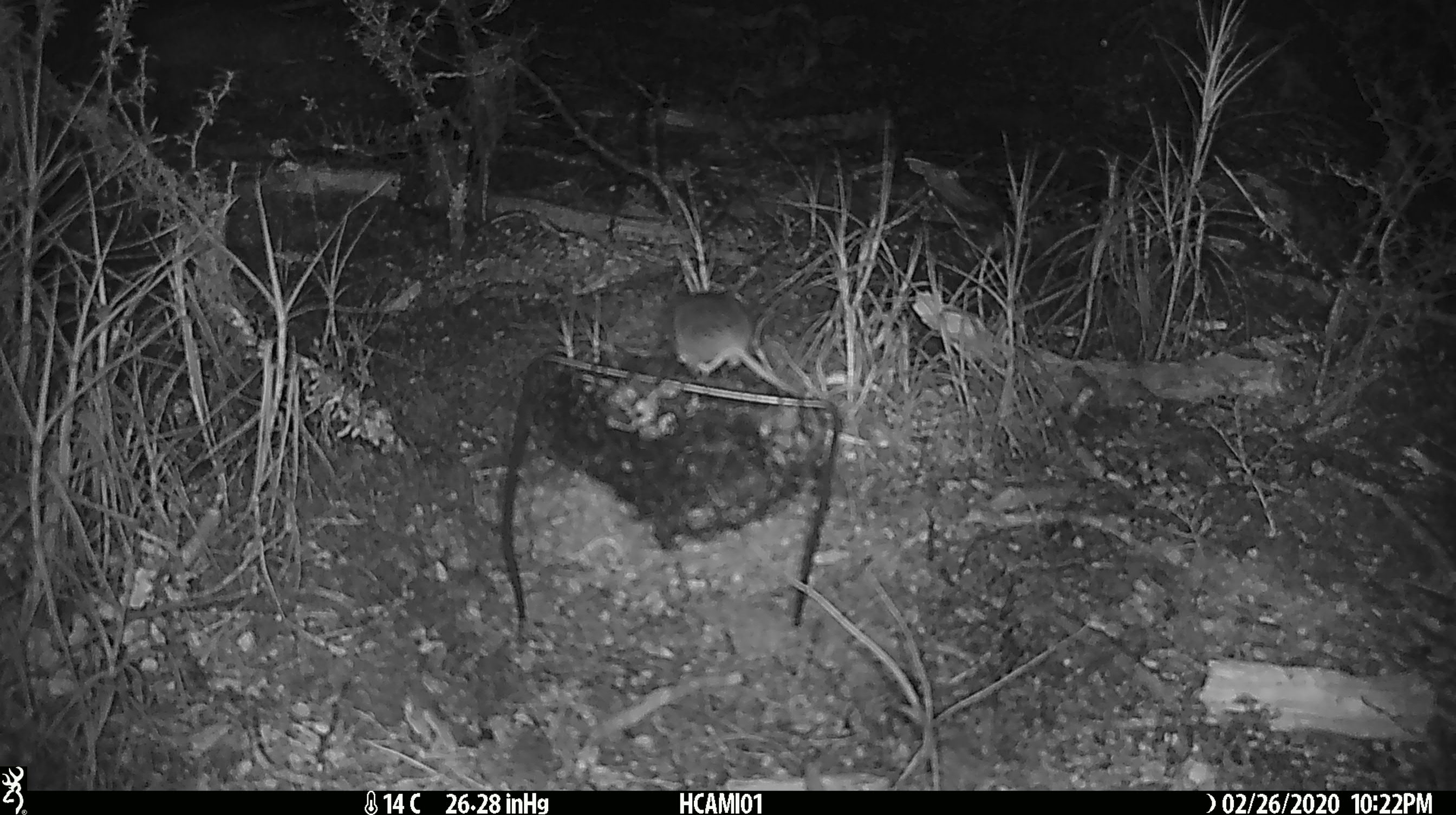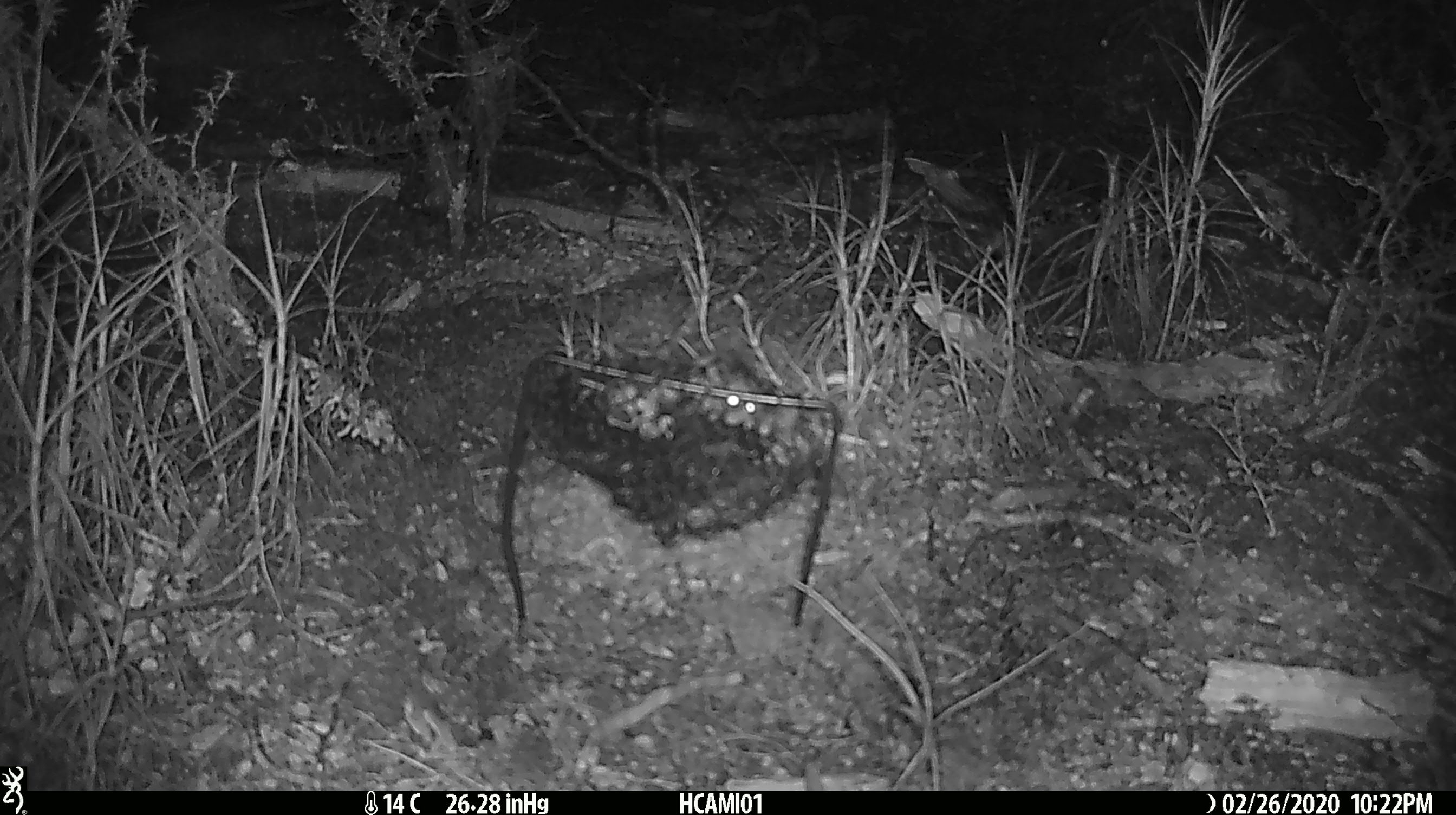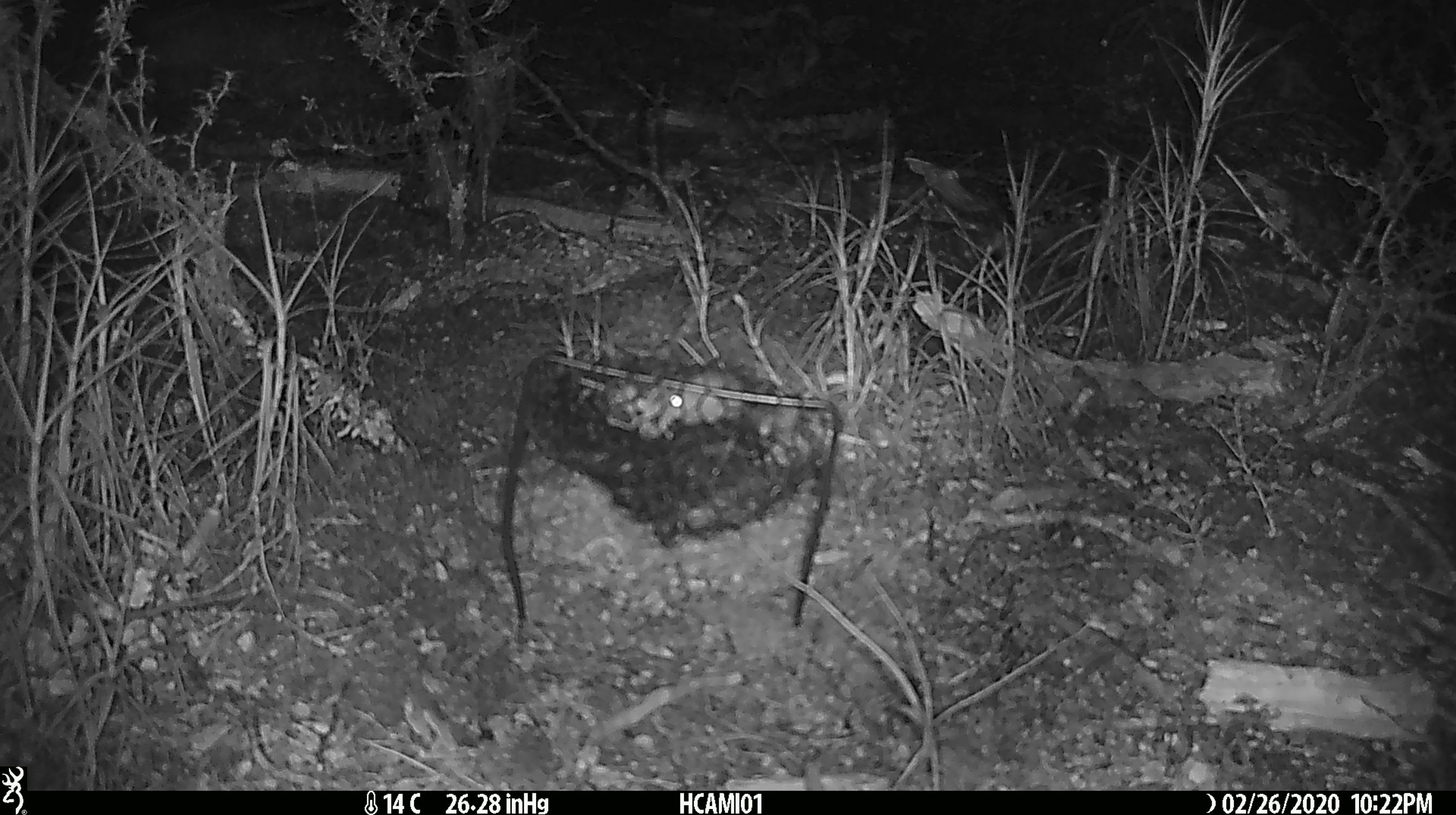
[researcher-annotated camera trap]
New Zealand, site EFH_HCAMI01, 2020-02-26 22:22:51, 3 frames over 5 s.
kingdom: Animalia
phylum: Chordata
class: Mammalia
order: Rodentia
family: Muridae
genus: Mus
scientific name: Mus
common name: mouse